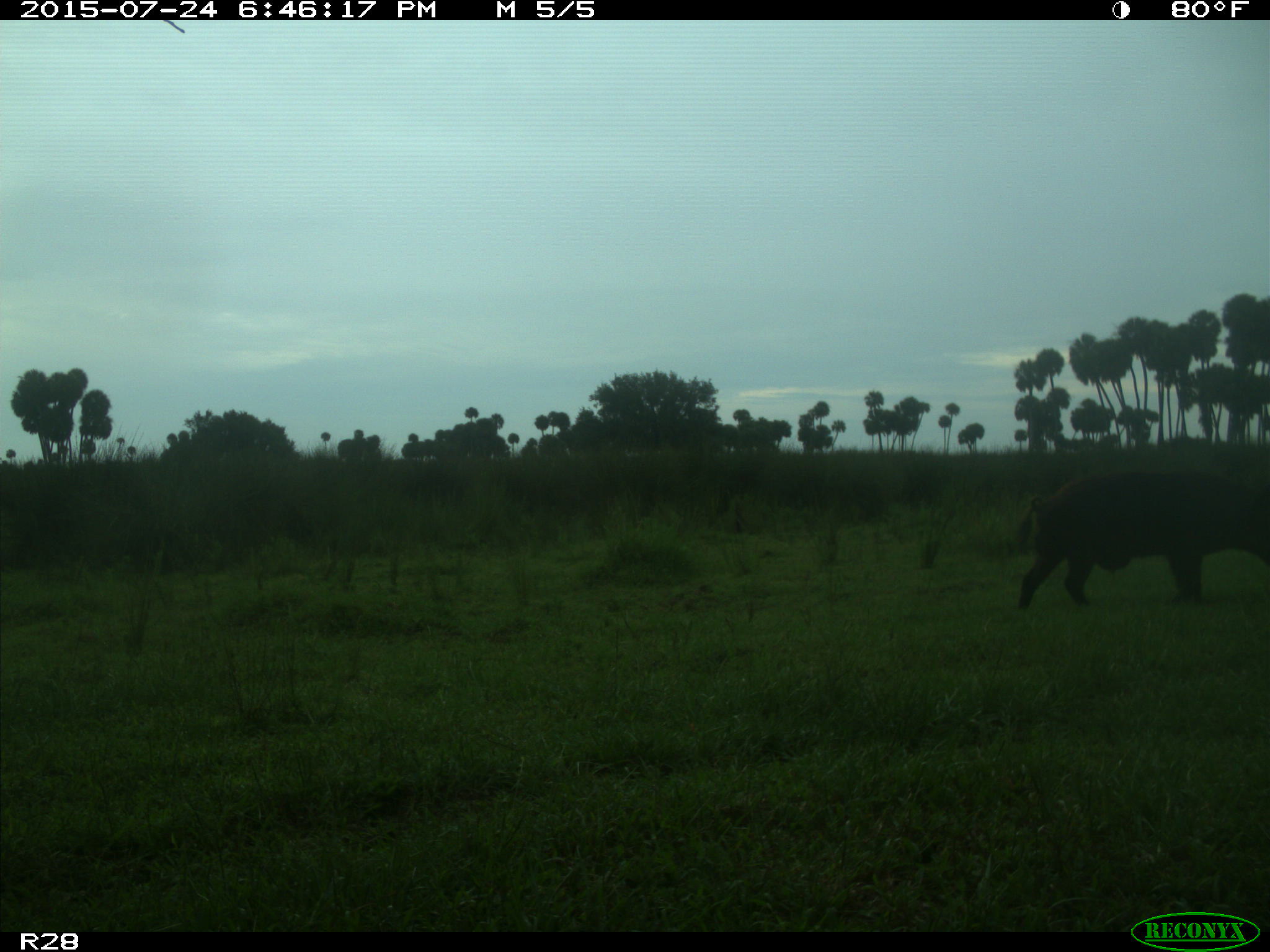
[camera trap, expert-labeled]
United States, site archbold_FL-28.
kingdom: Animalia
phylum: Chordata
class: Mammalia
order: Artiodactyla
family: Suidae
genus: Sus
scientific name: Sus scrofa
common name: wild boar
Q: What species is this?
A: Sus scrofa (wild boar).